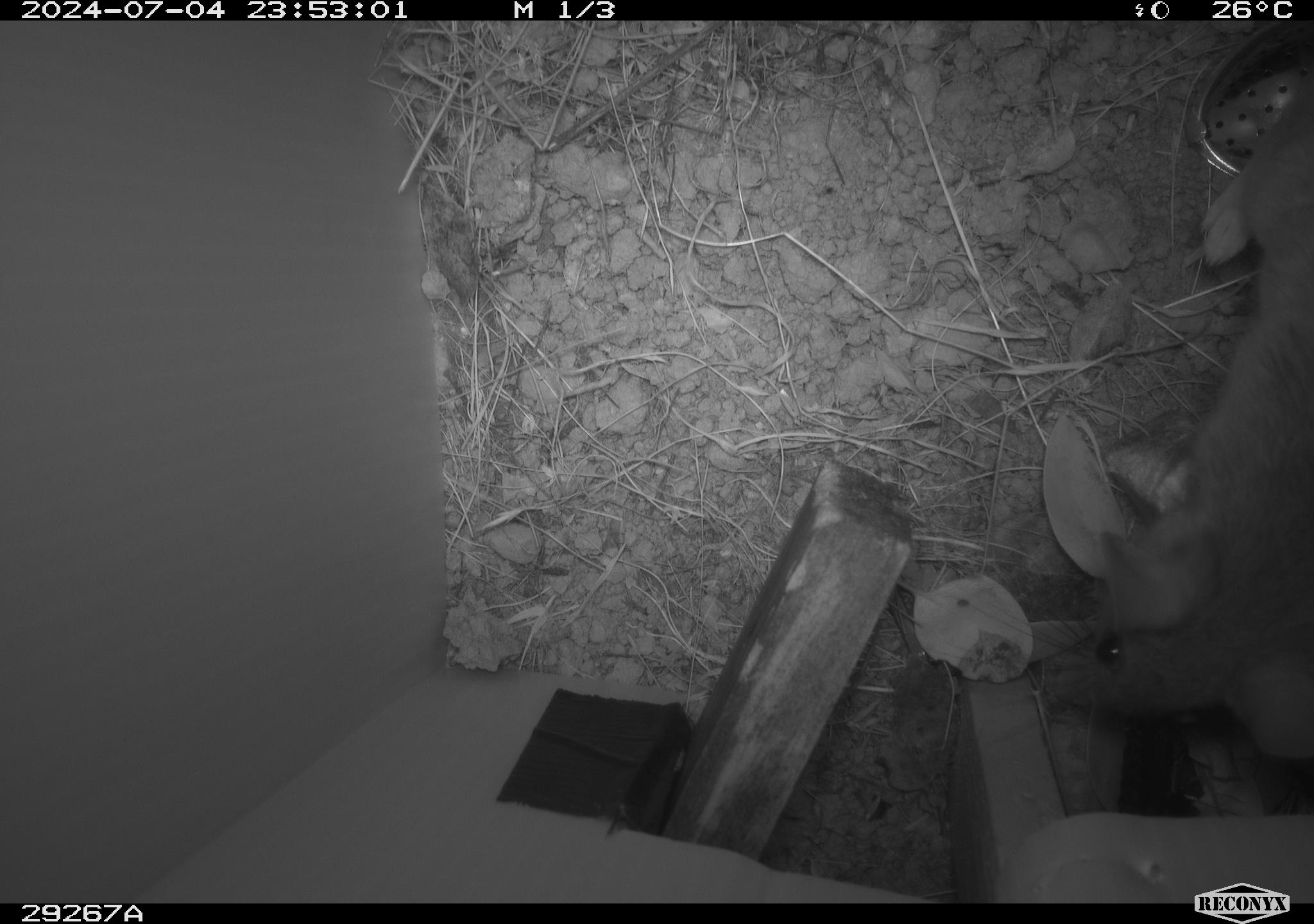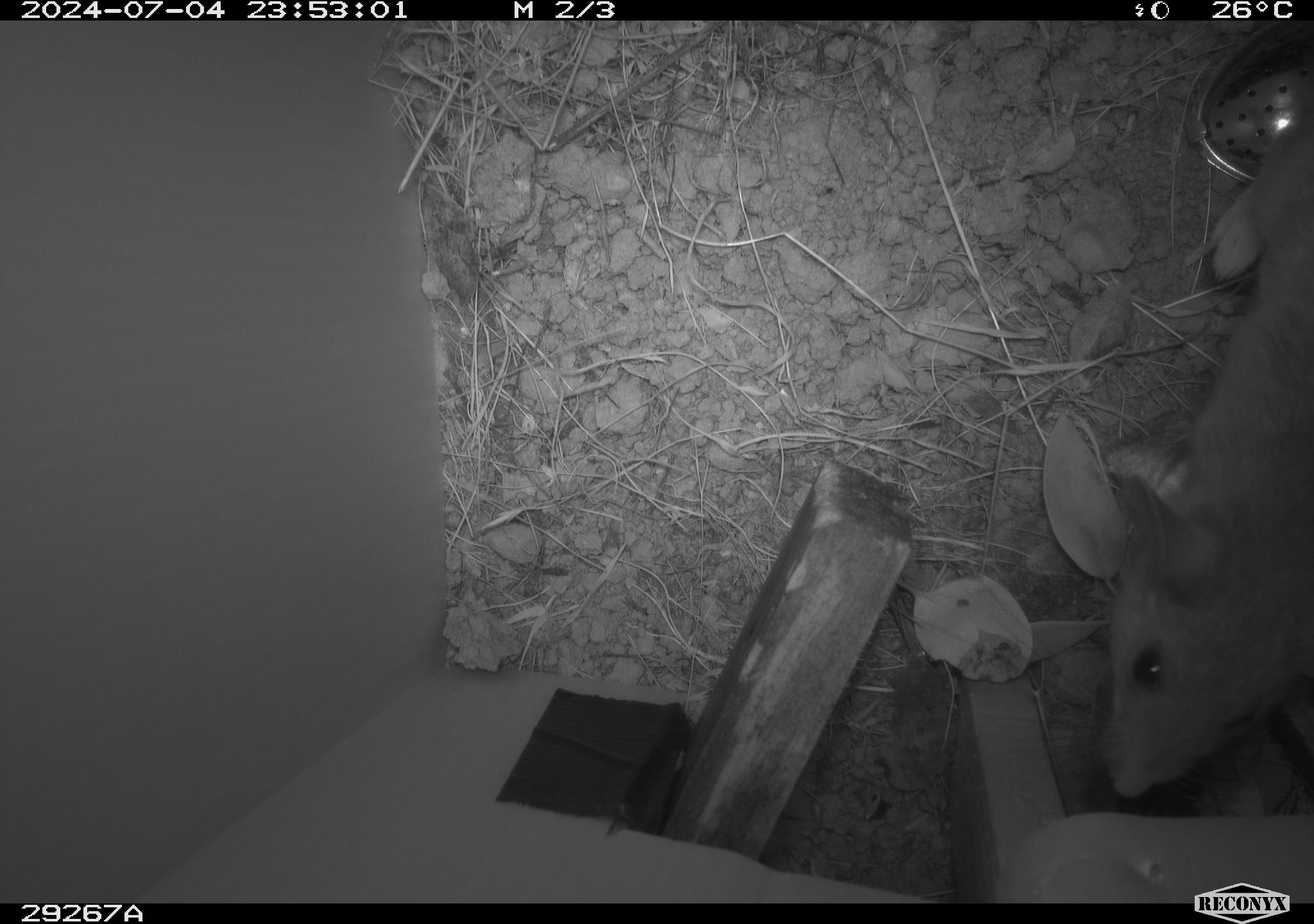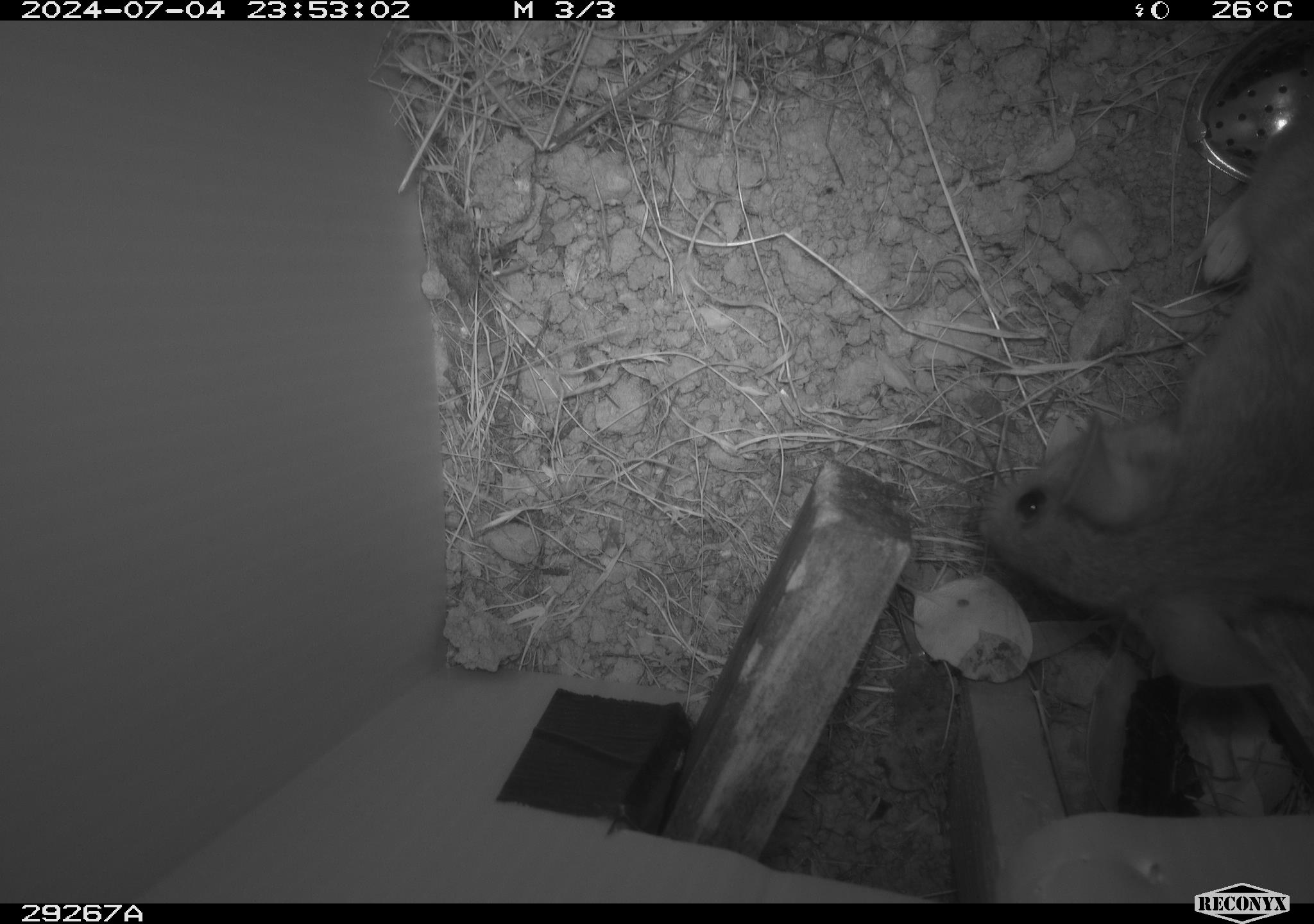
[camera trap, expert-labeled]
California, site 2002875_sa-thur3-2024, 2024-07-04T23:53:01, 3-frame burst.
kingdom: Animalia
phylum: Chordata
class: Mammalia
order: Rodentia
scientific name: Rodentia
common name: rodent